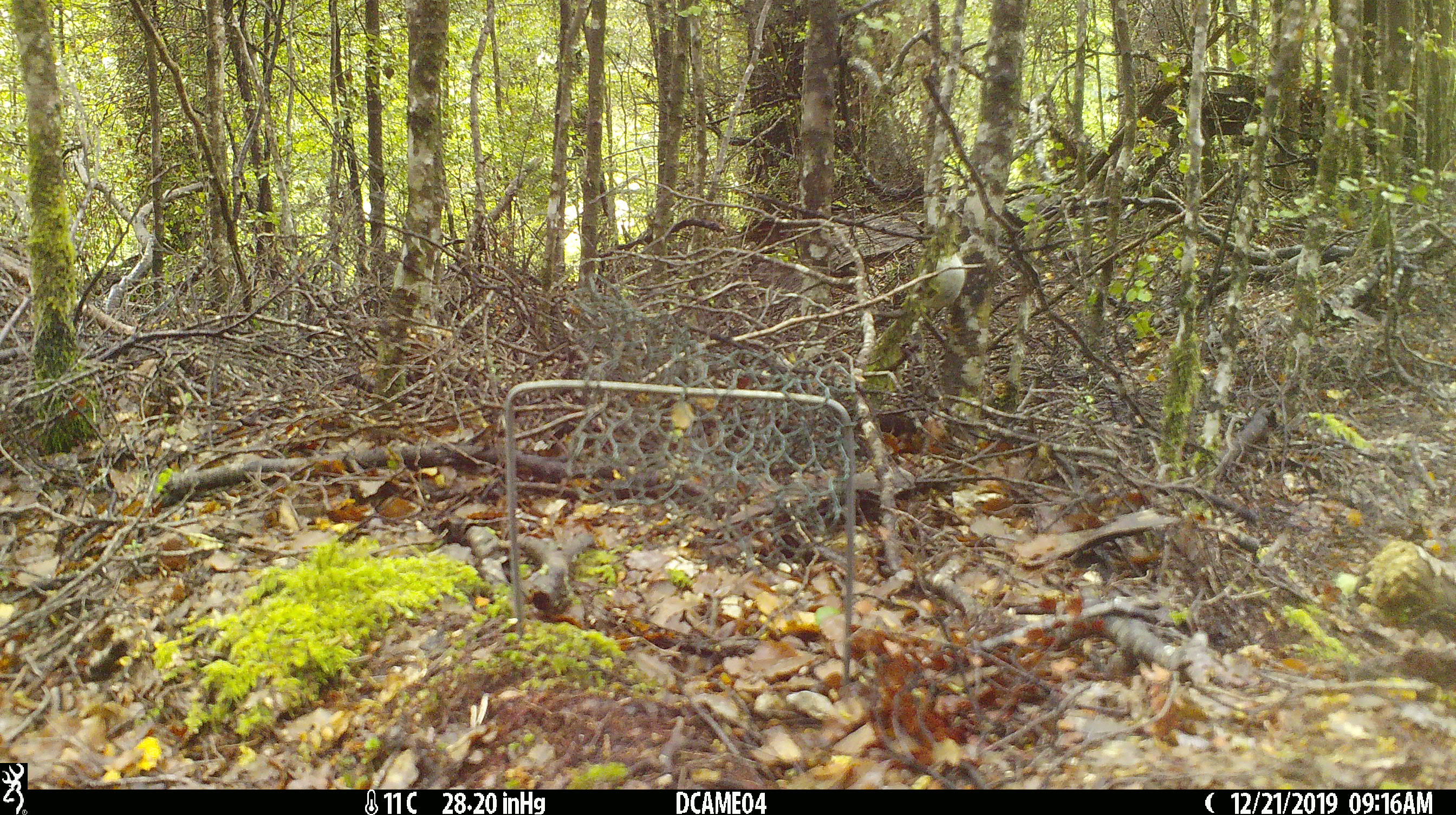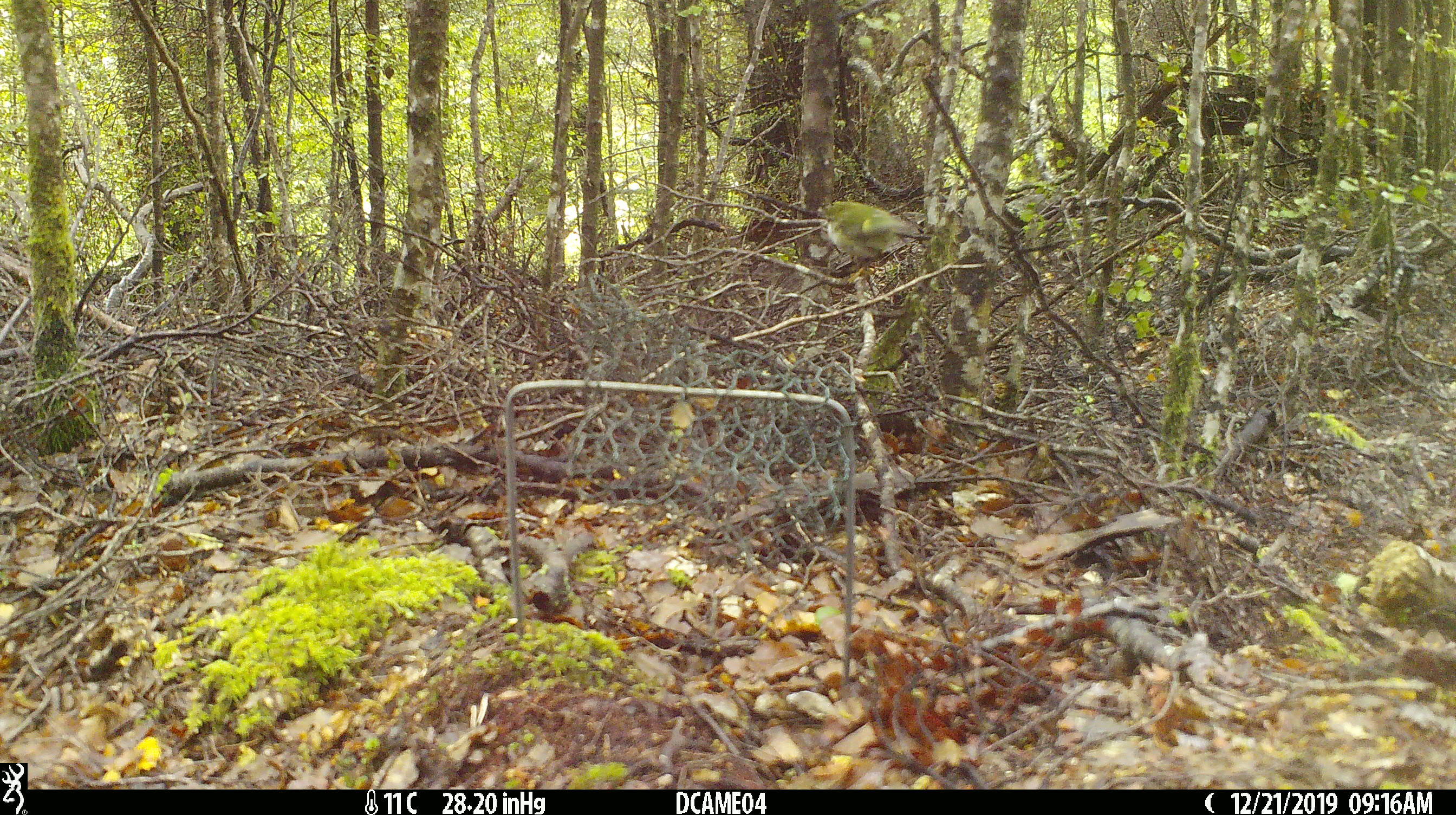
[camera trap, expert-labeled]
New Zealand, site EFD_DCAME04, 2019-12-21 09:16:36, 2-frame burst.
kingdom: Animalia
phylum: Chordata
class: Aves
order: Passeriformes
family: Acanthisittidae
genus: Acanthisitta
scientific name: Acanthisitta chloris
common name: rifleman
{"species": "rifleman (Acanthisitta chloris)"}